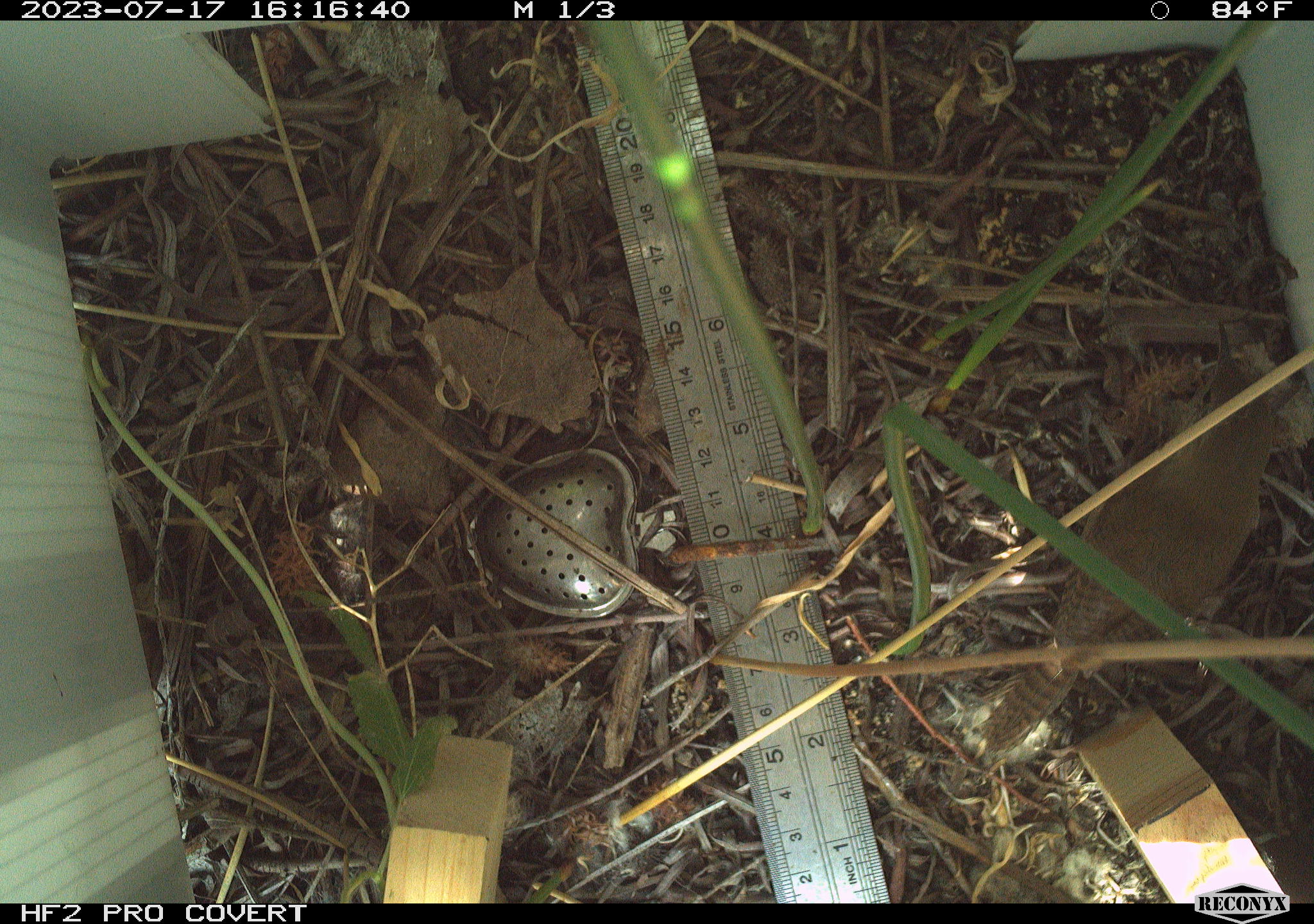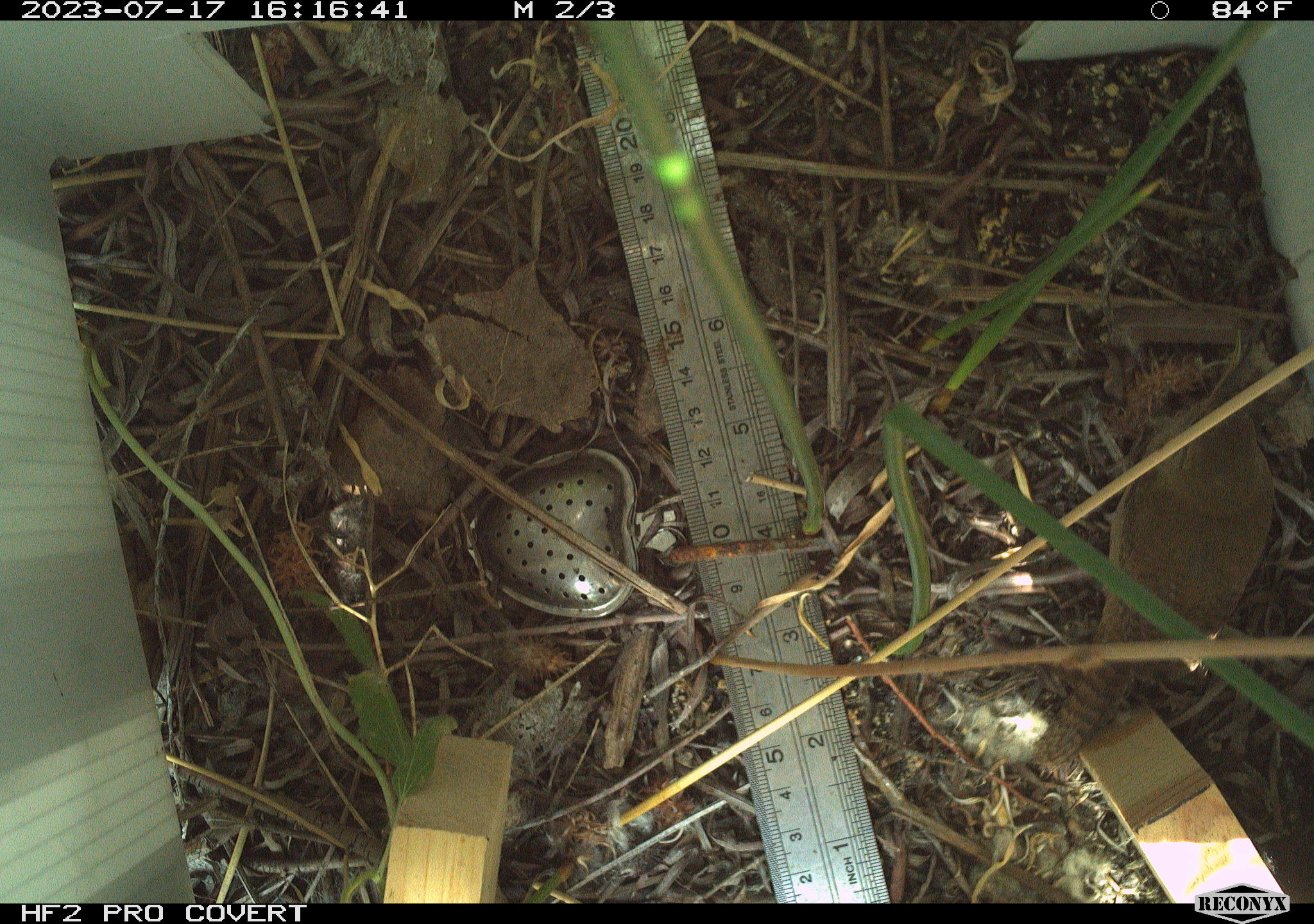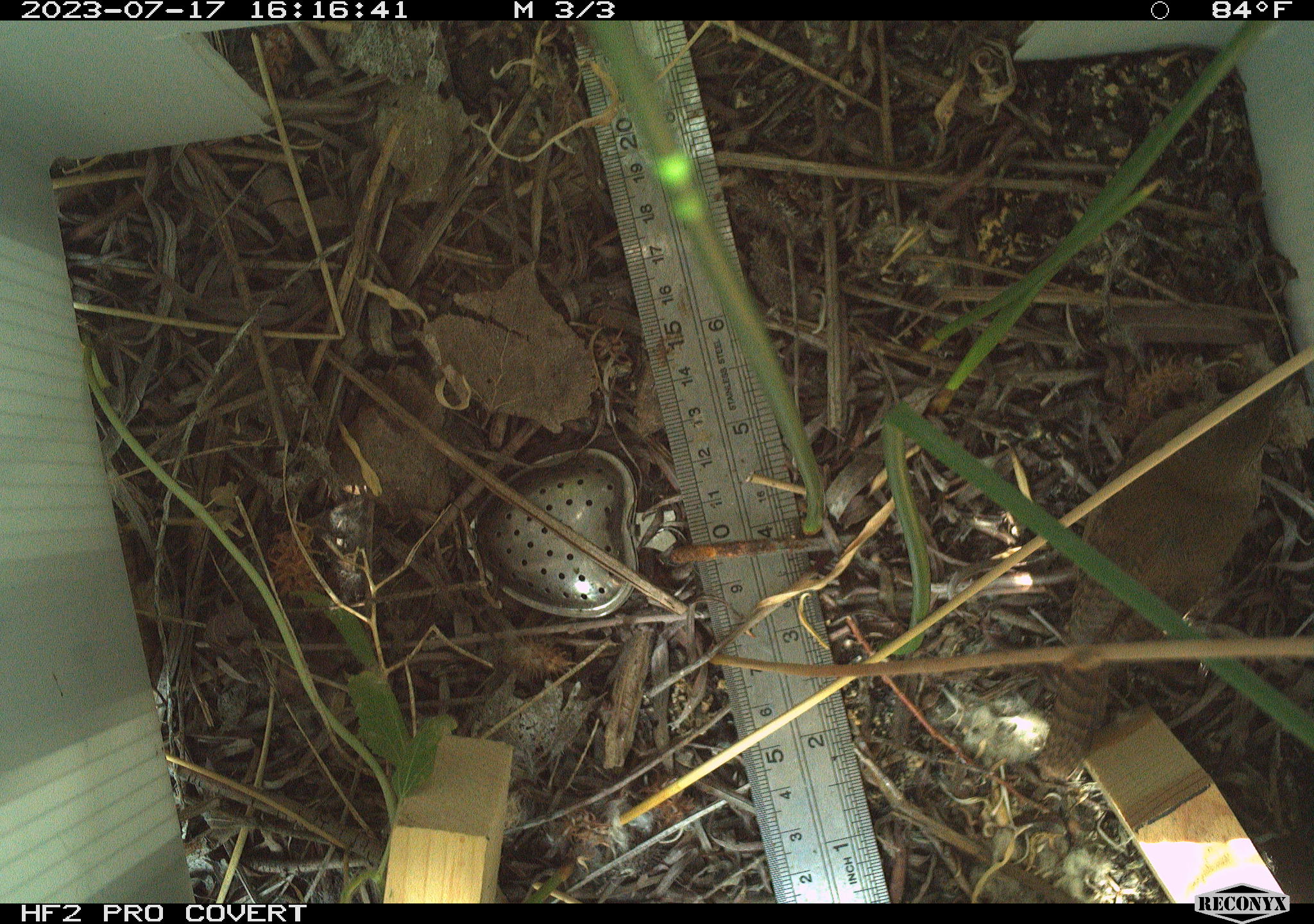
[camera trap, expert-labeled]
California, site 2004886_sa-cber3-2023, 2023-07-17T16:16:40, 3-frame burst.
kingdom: Animalia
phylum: Chordata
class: Aves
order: Passeriformes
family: Troglodytidae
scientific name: Troglodytidae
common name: wren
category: troglodytidae family